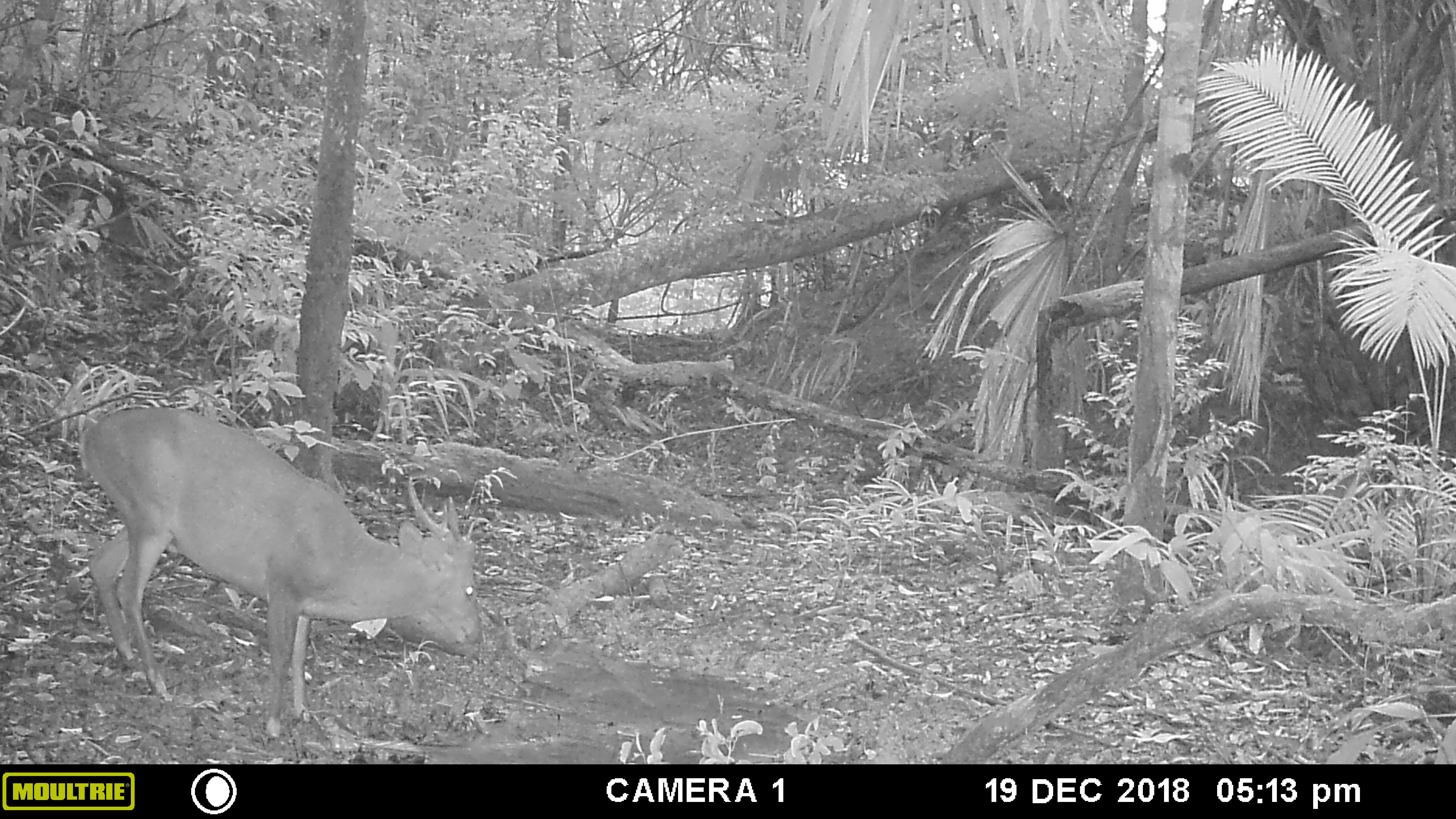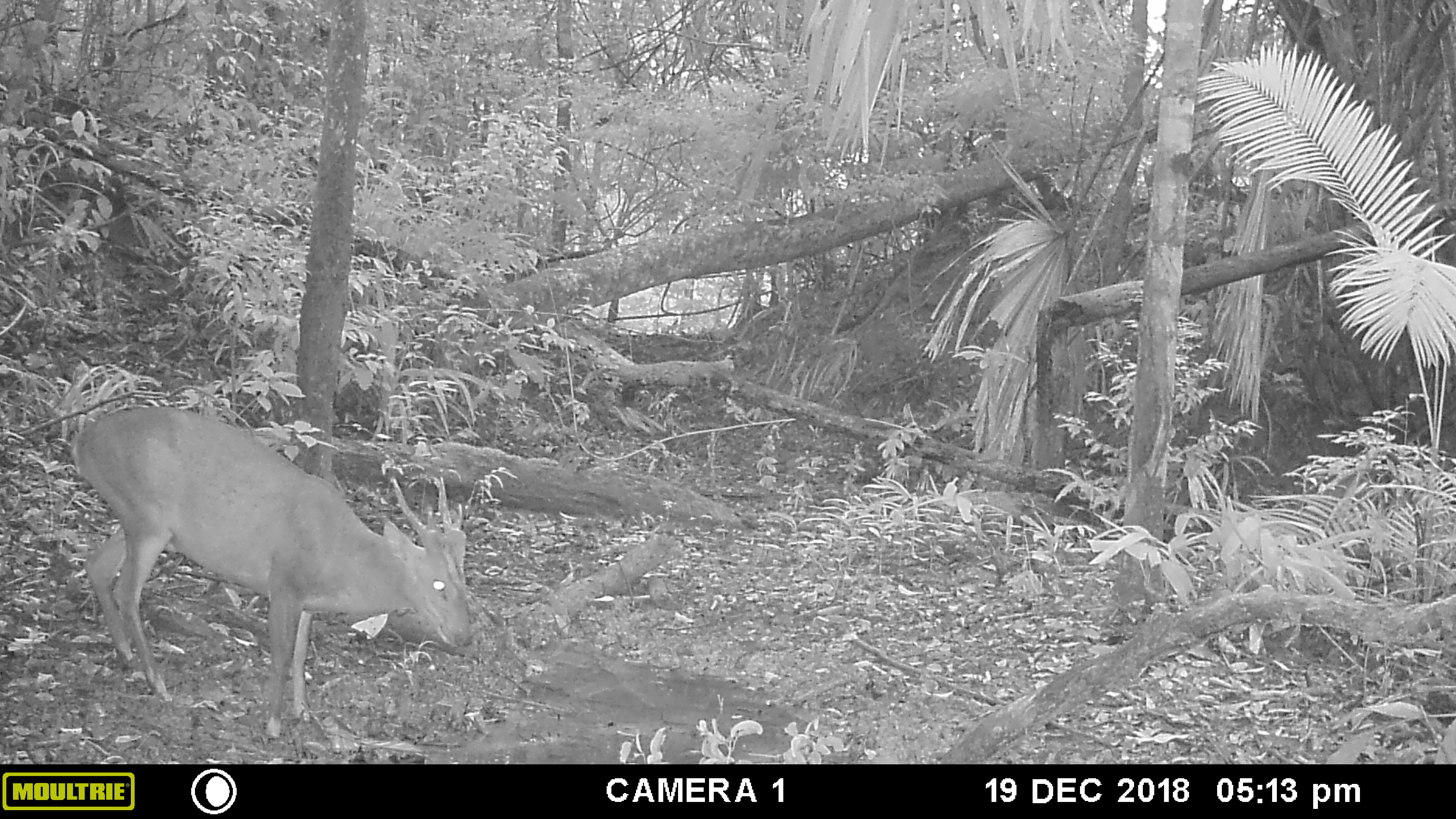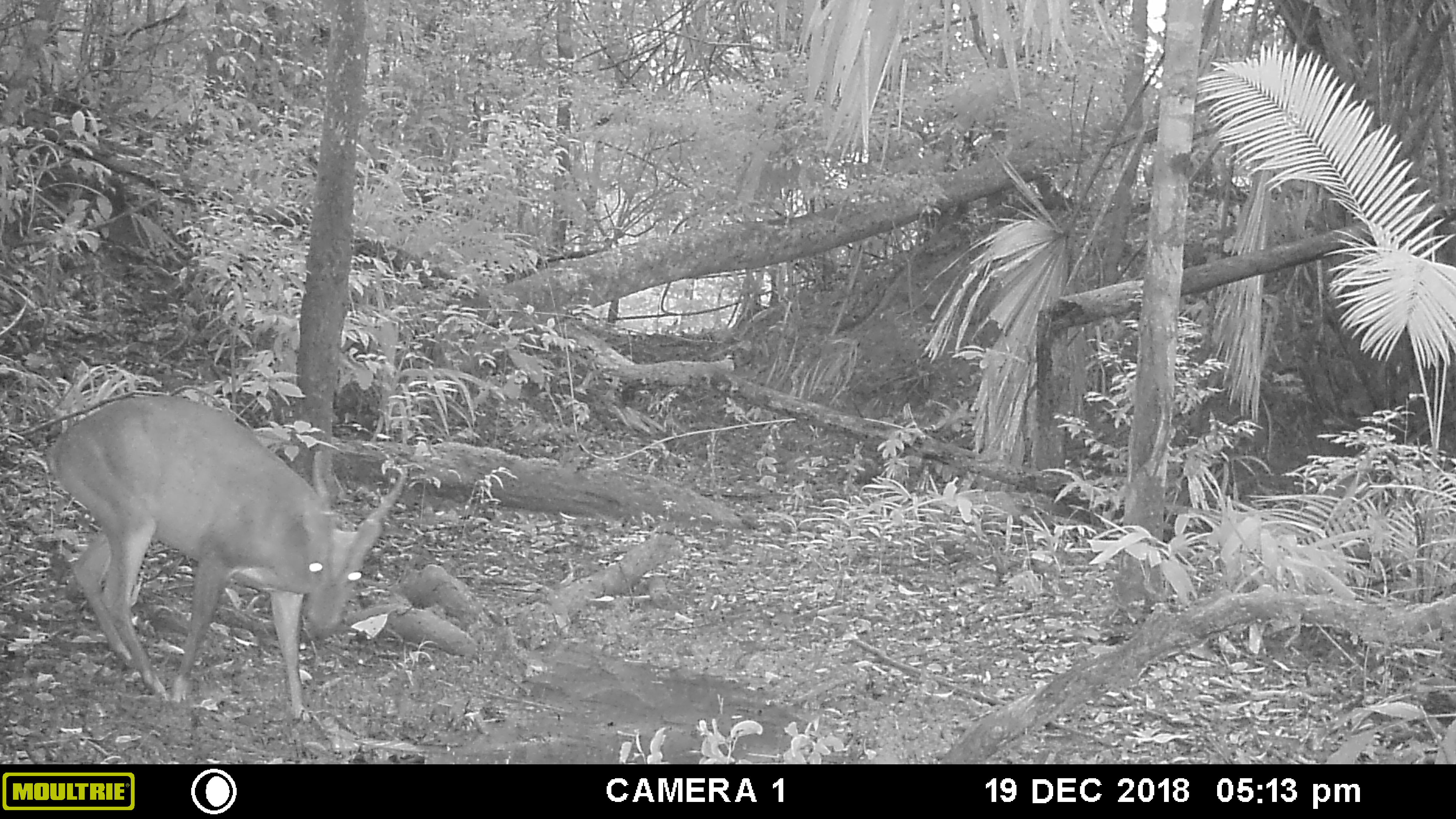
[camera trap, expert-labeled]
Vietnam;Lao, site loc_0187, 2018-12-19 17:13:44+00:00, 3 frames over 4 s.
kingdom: Animalia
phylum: Chordata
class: Mammalia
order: Artiodactyla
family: Cervidae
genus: Muntiacus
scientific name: Muntiacus vuquangensis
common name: large-antlered muntjac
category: large antlered muntjac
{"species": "large antlered muntjac (large-antlered muntjac) (Muntiacus vuquangensis)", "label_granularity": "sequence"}